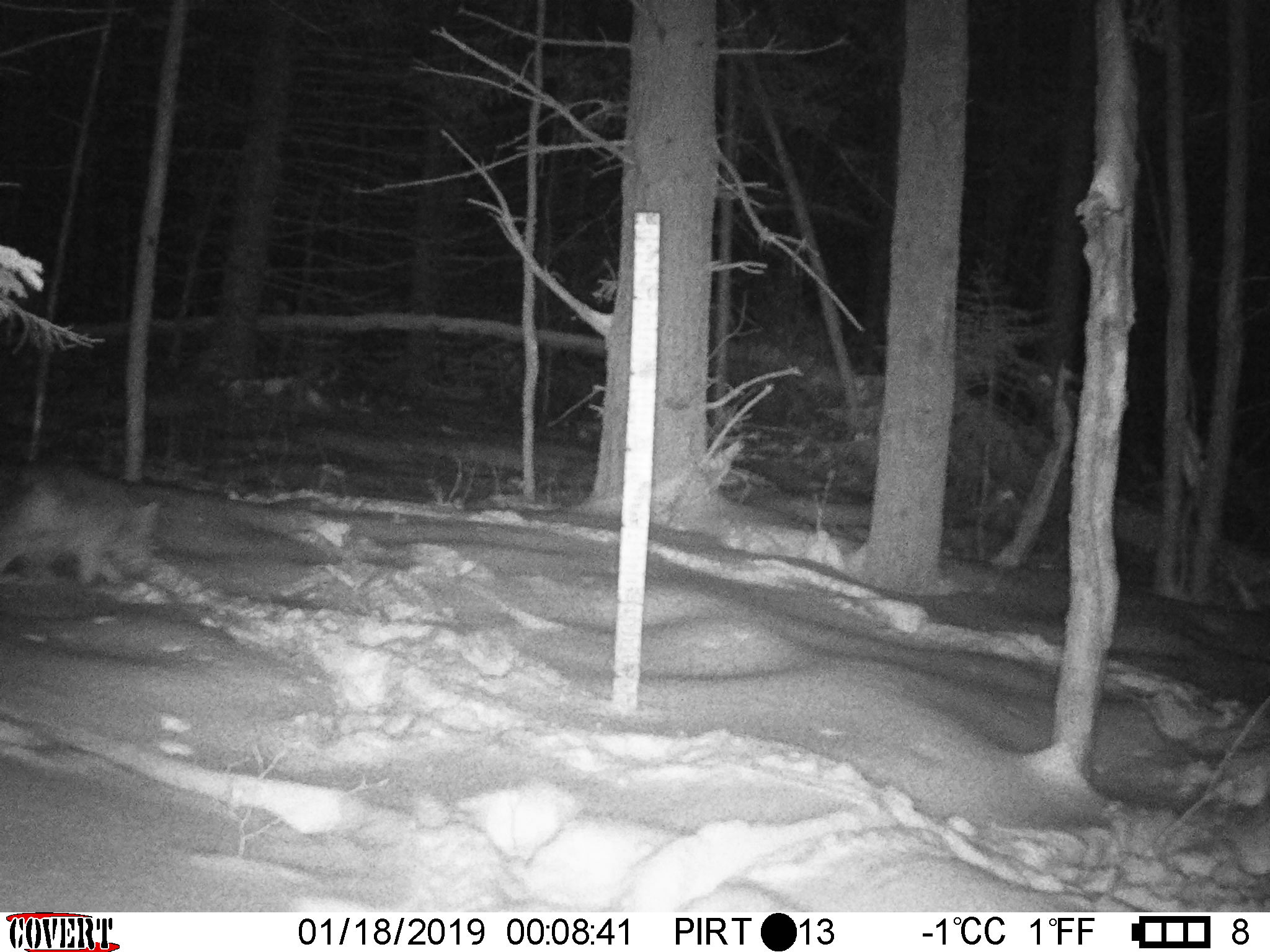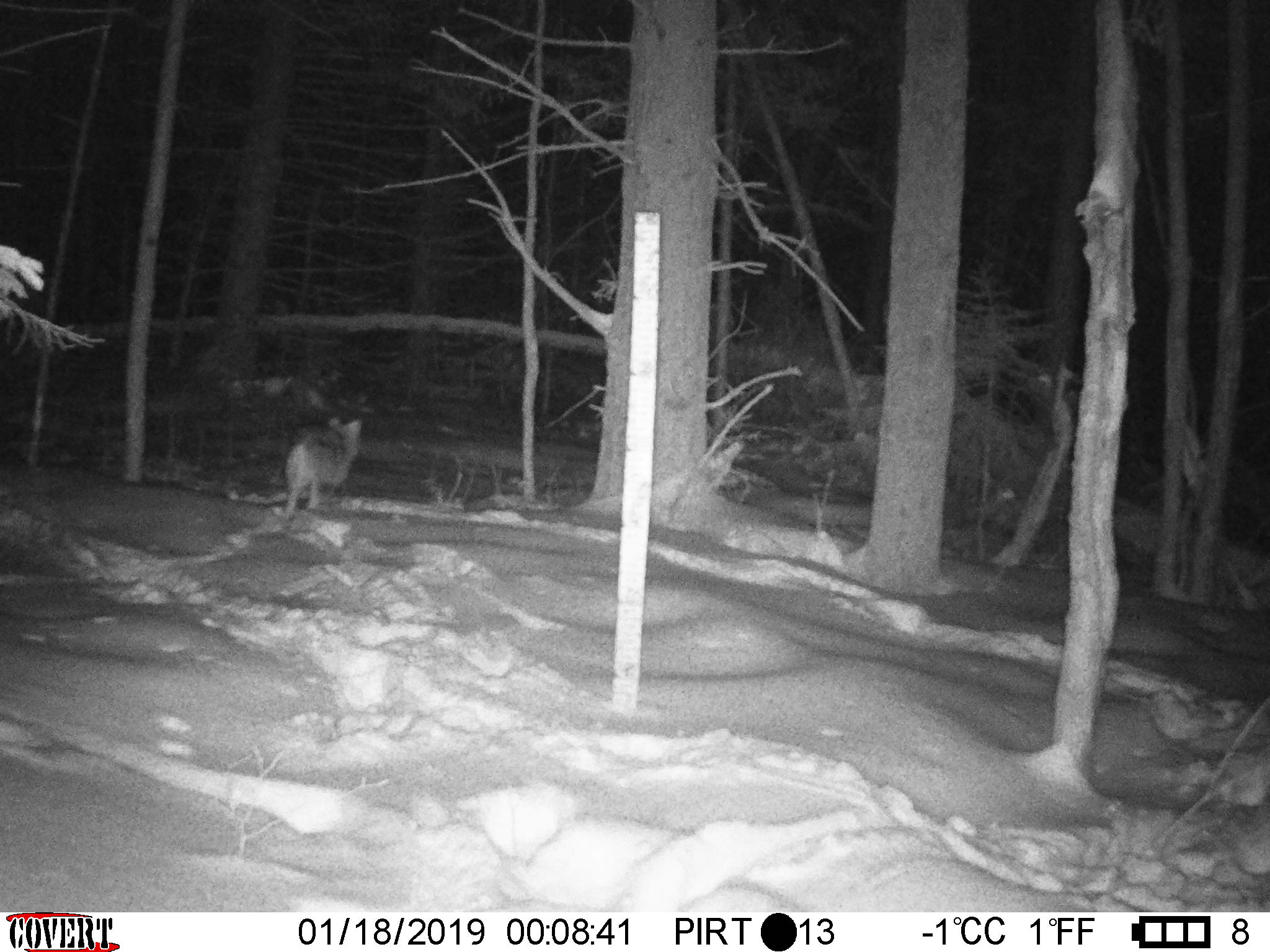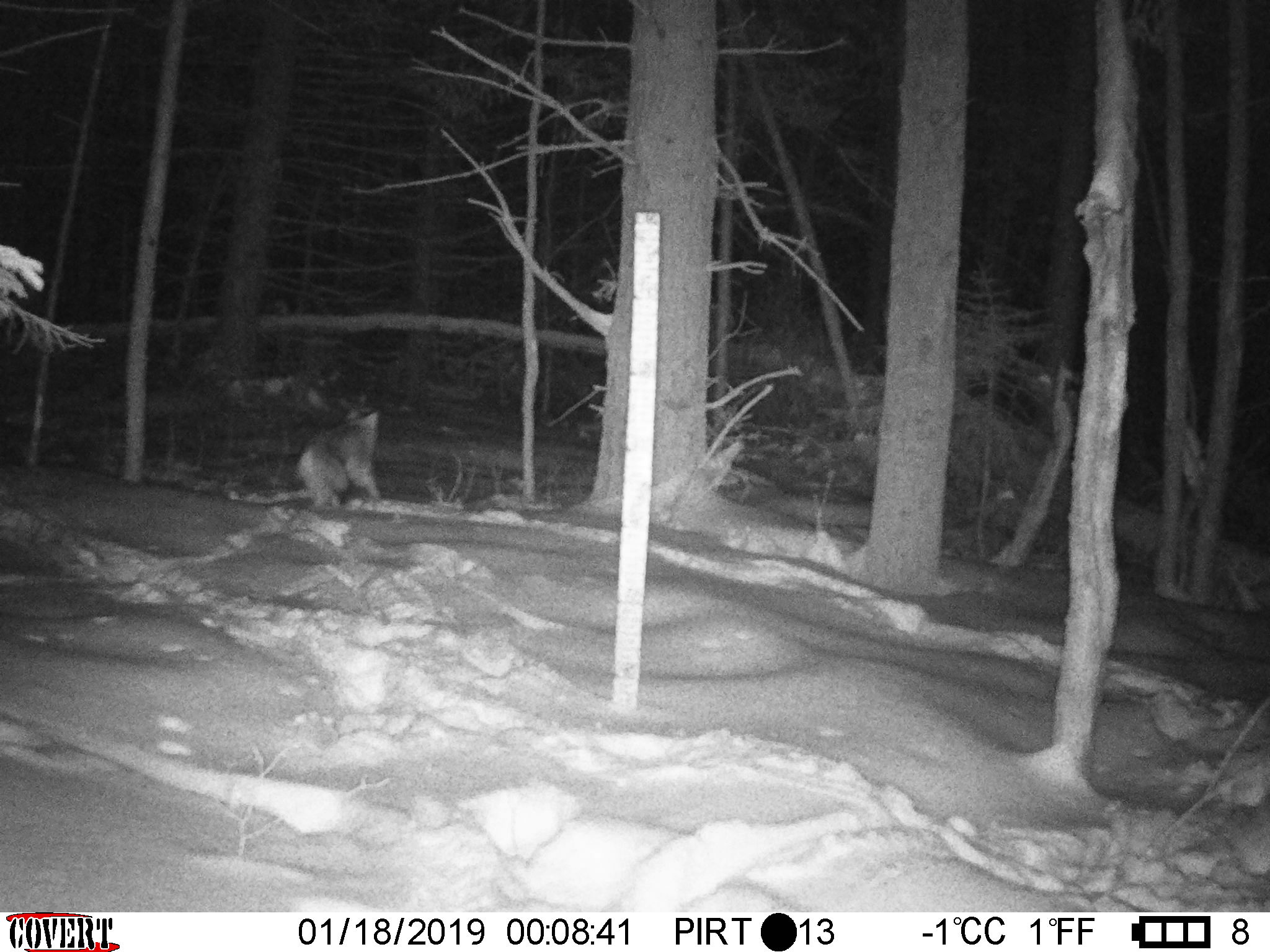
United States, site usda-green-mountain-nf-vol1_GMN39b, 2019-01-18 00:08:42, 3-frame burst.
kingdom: Animalia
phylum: Chordata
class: Mammalia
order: Carnivora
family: Canidae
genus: Canis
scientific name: Canis latrans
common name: coyote